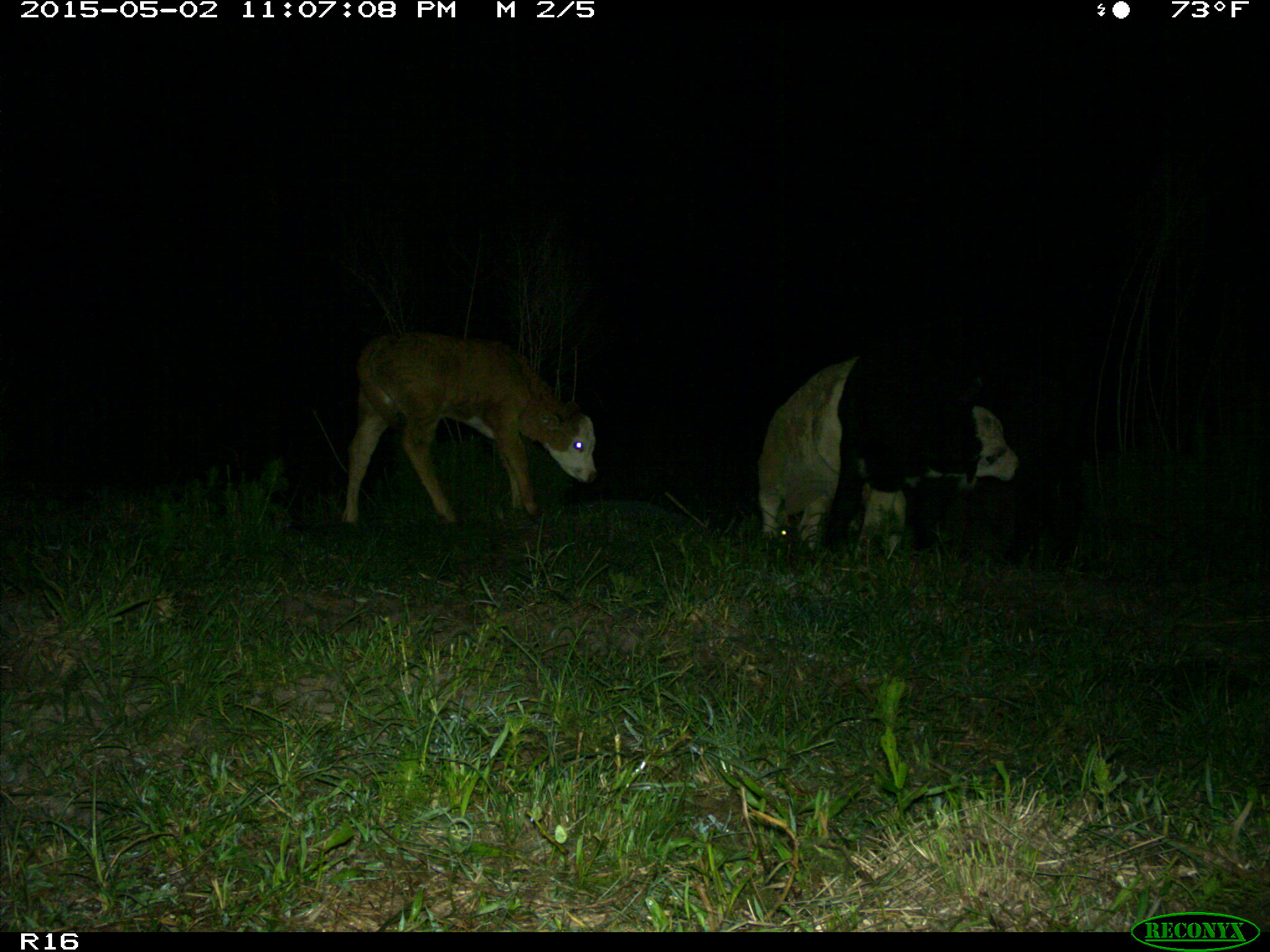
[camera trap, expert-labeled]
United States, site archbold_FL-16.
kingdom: Animalia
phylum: Chordata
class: Mammalia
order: Artiodactyla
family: Bovidae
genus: Bos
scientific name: Bos taurus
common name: domestic cow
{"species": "Bos taurus (domestic cow)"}